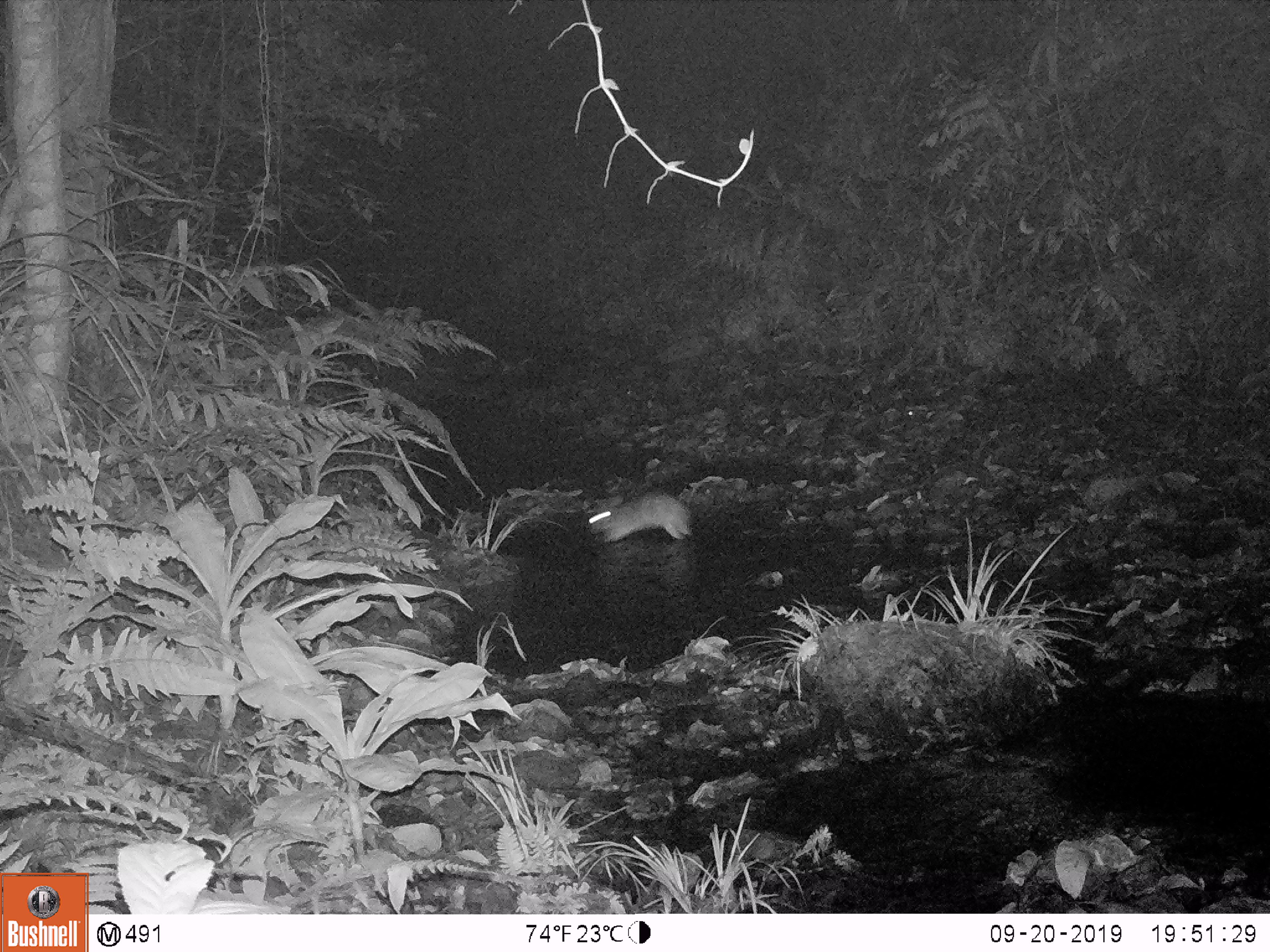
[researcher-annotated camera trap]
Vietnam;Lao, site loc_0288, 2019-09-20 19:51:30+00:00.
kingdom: Animalia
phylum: Chordata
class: Mammalia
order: Lagomorpha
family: Leporidae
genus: Nesolagus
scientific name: Nesolagus timminsi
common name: annamite striped rabbit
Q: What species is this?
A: Annamite striped rabbit (Nesolagus timminsi).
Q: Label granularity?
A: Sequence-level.